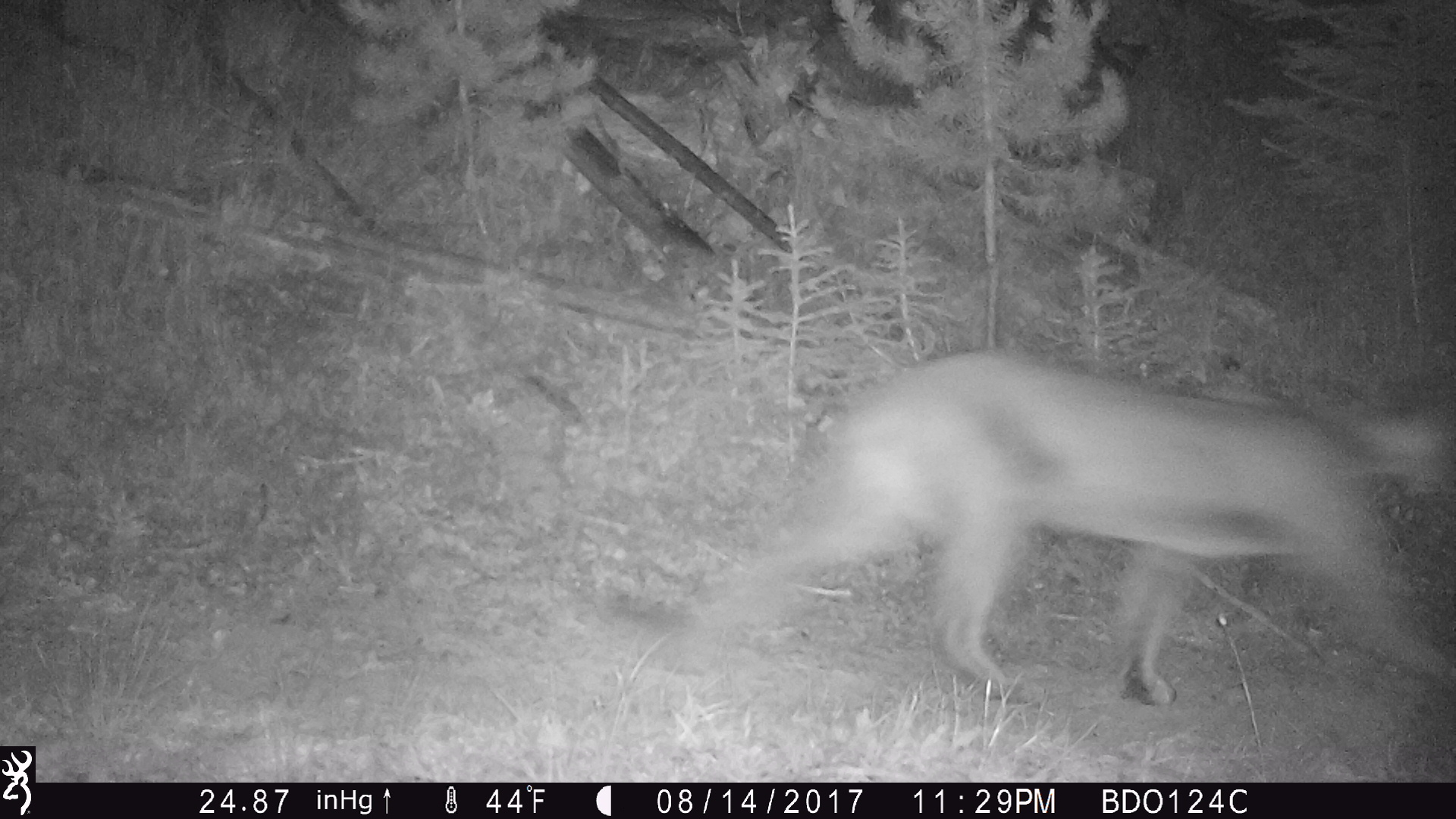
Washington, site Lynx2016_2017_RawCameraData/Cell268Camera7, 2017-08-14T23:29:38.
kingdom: Animalia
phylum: Chordata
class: Mammalia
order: Carnivora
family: Felidae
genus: Puma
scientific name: Puma concolor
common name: mountain lion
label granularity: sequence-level